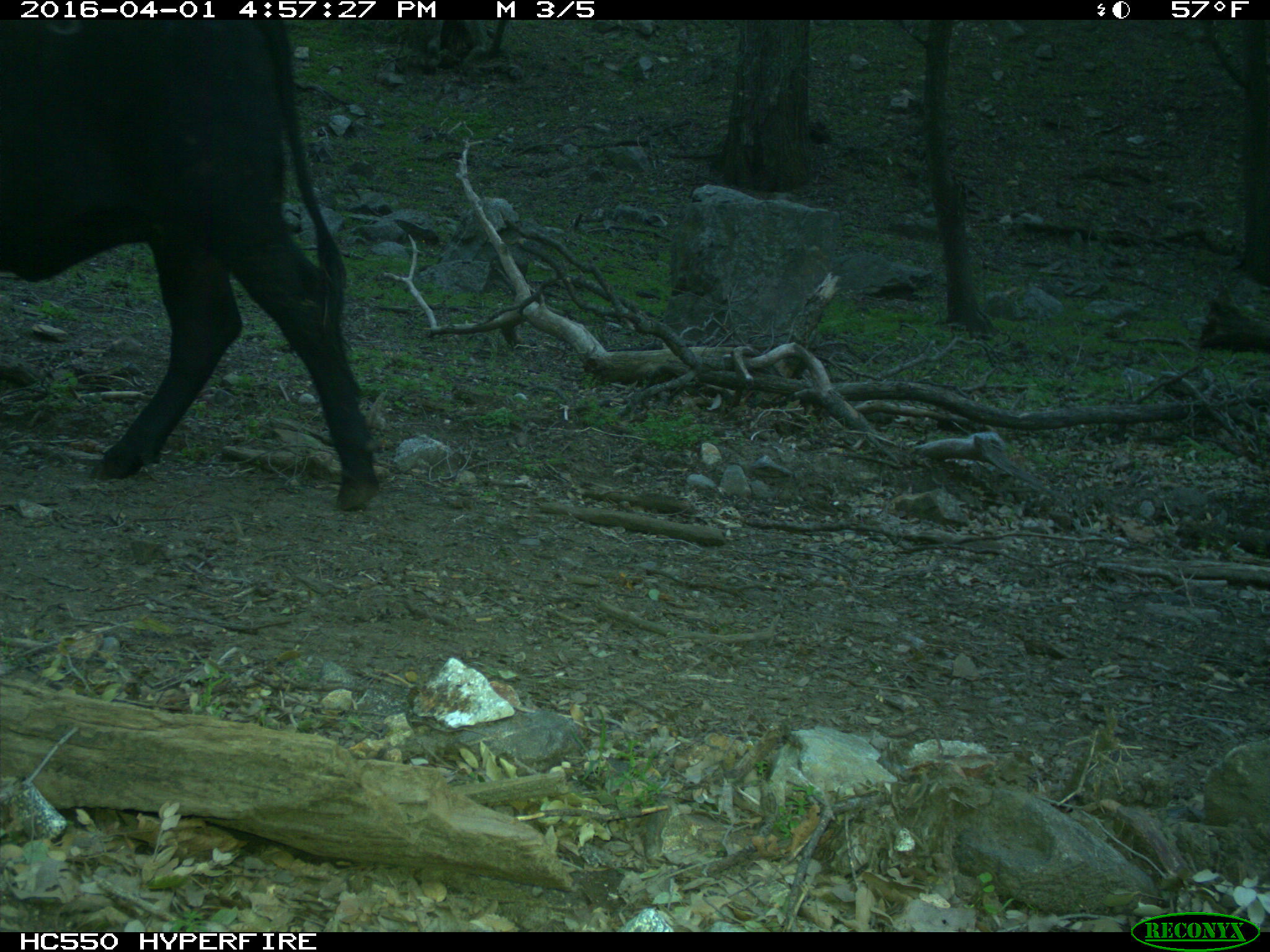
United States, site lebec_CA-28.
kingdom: Animalia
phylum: Chordata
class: Mammalia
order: Artiodactyla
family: Bovidae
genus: Bos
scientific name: Bos taurus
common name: domestic cow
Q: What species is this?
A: Bos taurus (domestic cow).